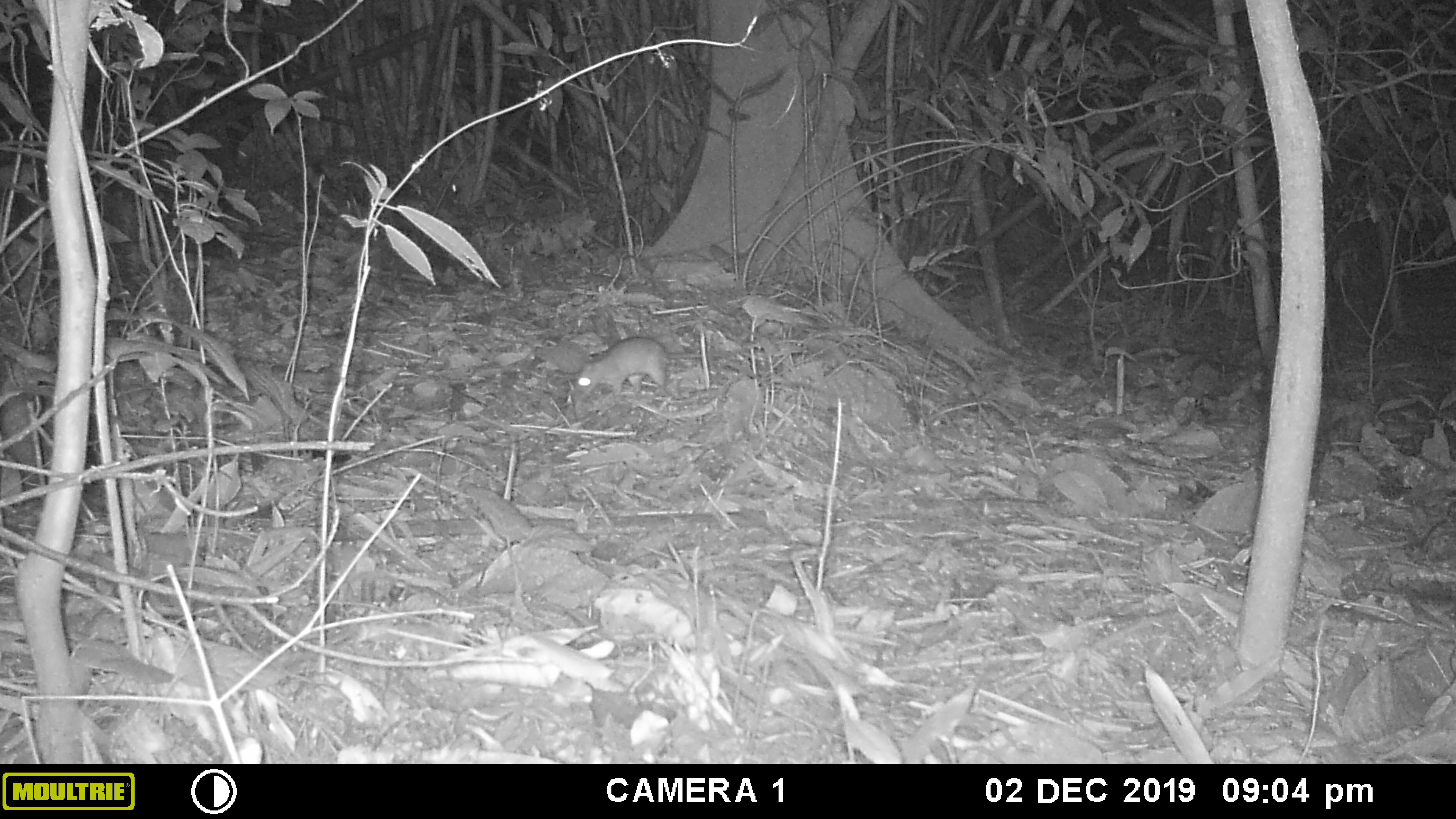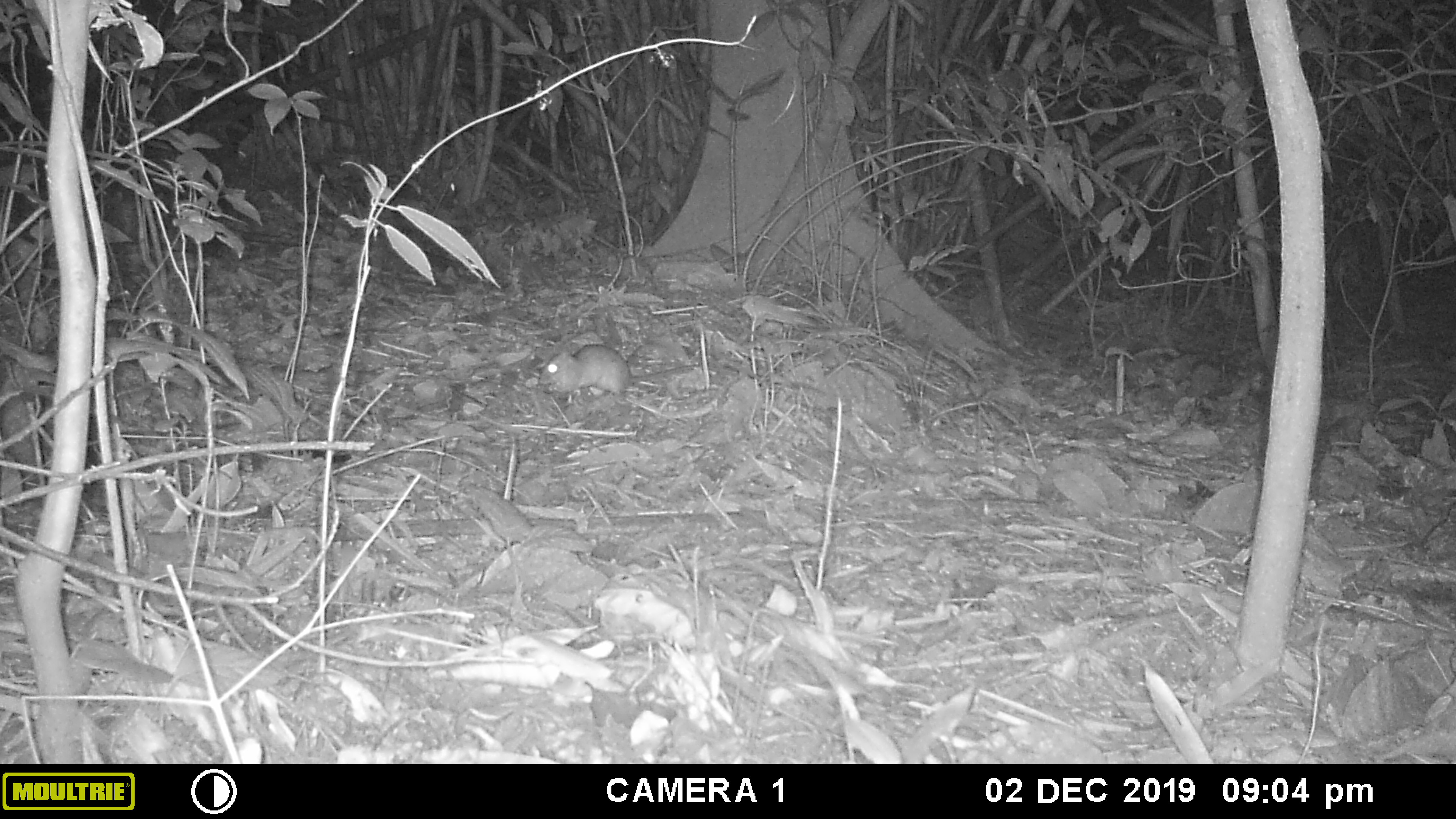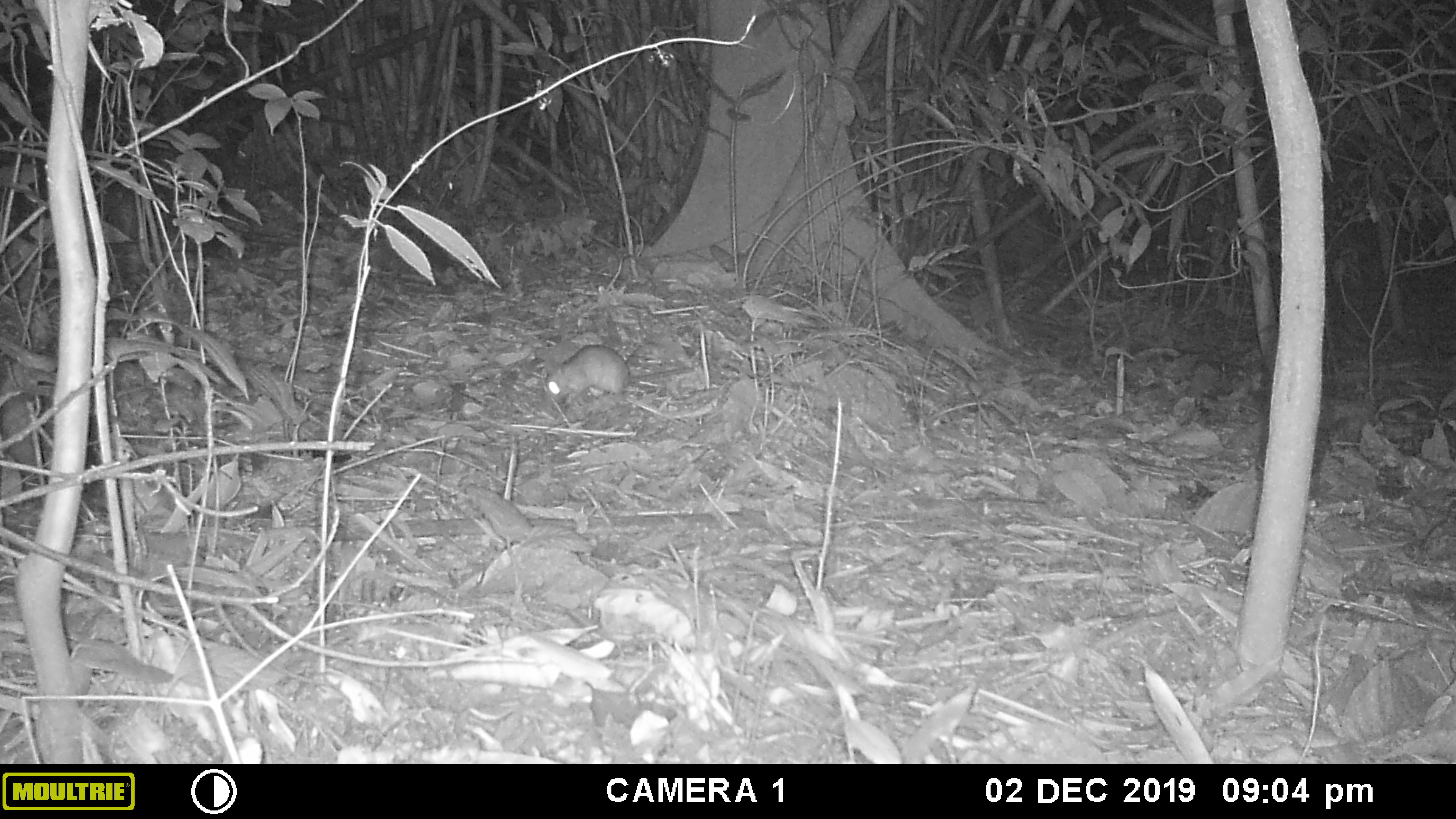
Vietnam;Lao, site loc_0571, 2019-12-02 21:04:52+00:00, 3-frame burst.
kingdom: Animalia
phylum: Chordata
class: Mammalia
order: Rodentia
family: Muridae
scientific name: Muridae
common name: old-world mice and rats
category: unidentified murid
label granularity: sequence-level